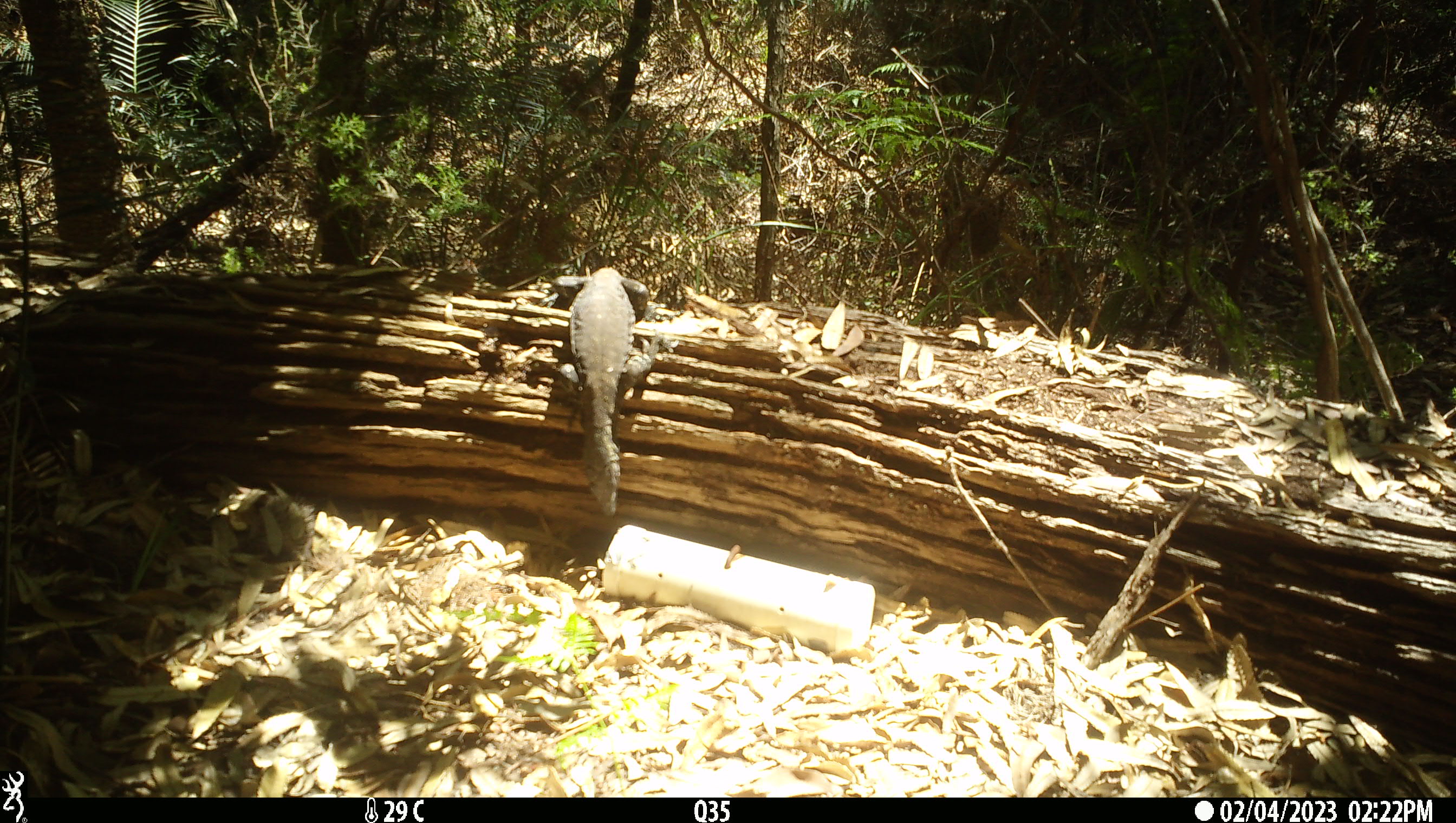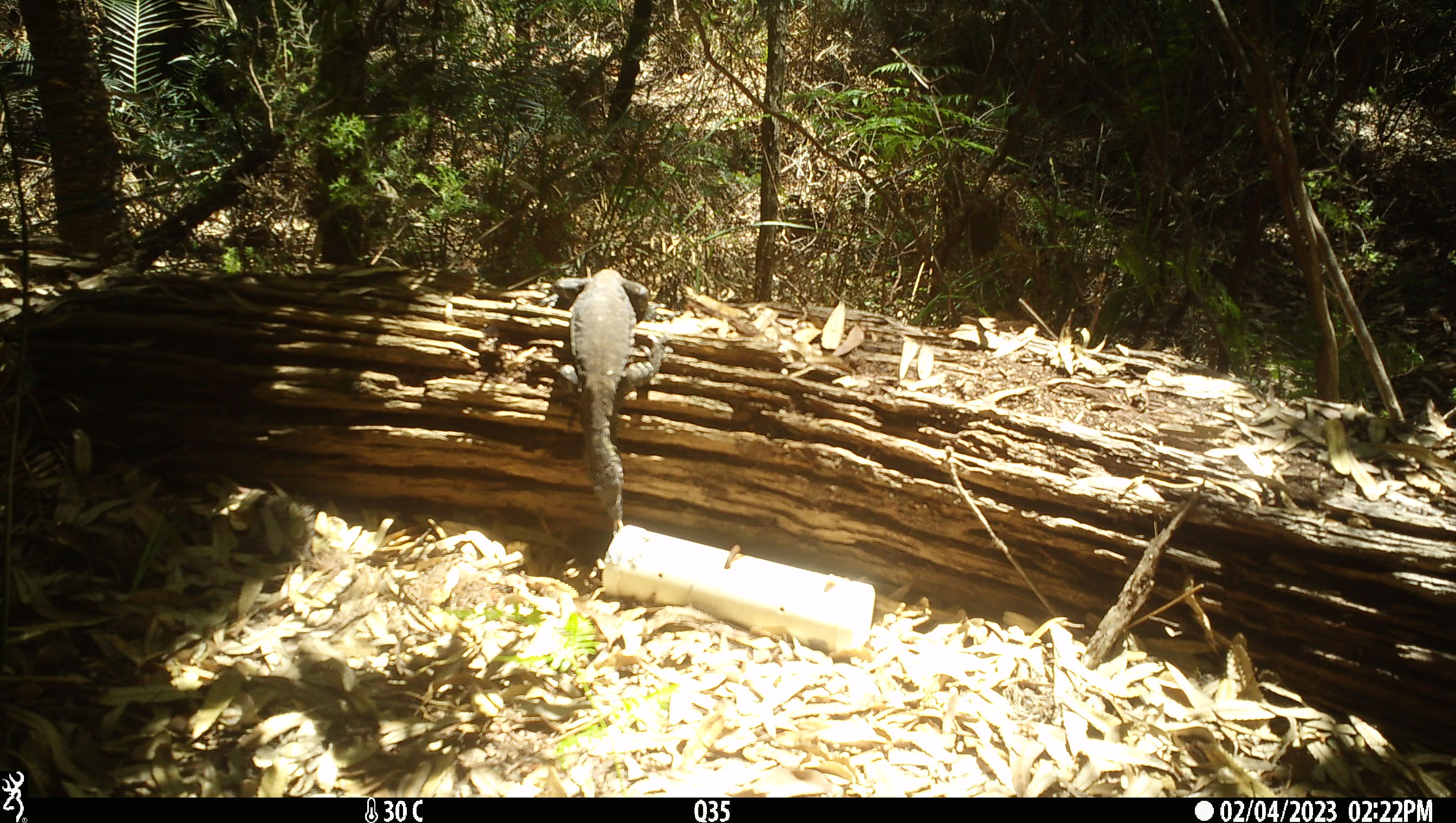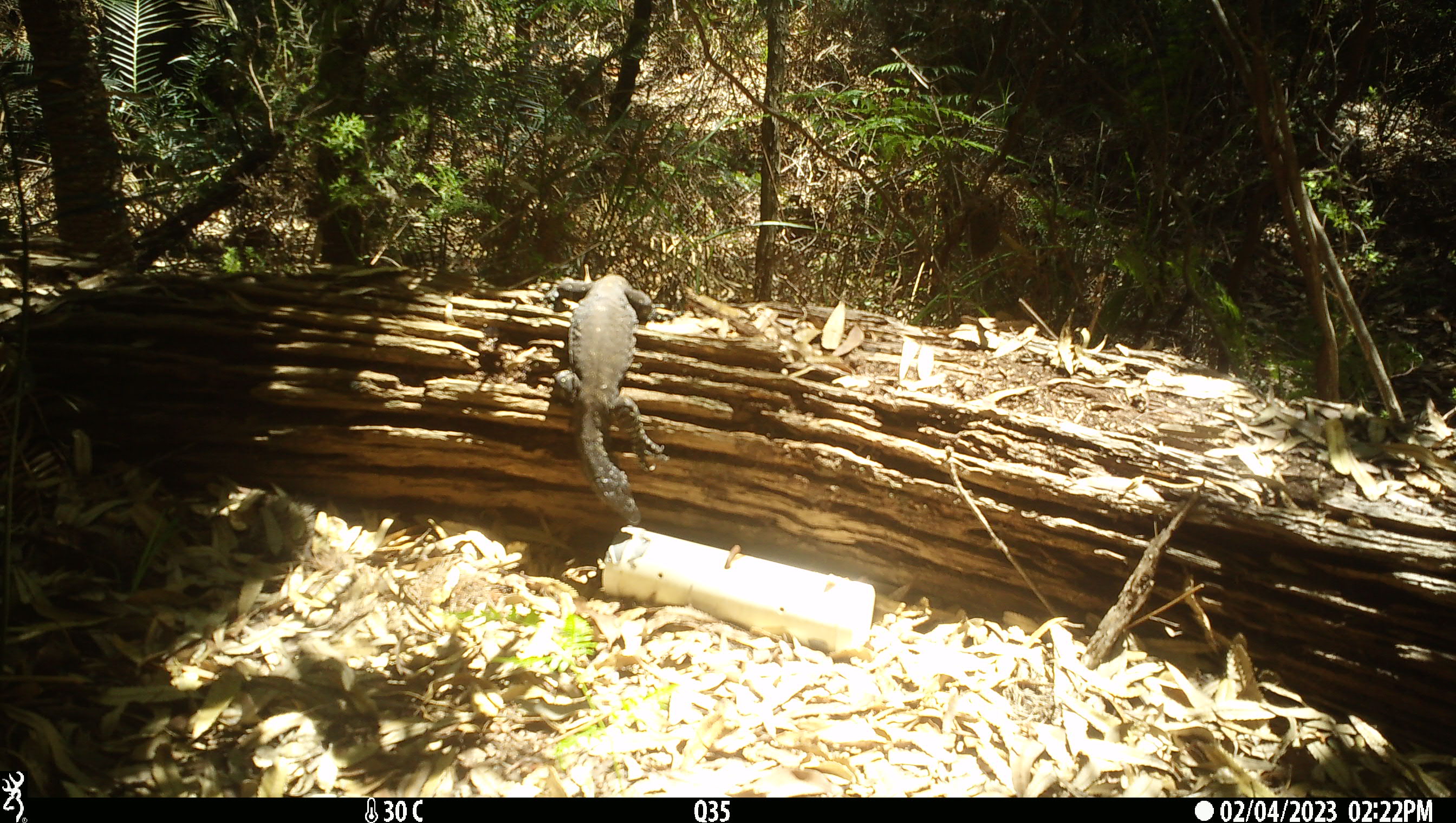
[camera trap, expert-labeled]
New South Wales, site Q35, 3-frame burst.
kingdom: Animalia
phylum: Chordata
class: Reptilia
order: Squamata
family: Varanidae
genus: Varanus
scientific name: Varanus varius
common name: lace monitor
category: goanna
Goanna (lace monitor) (Varanus varius).